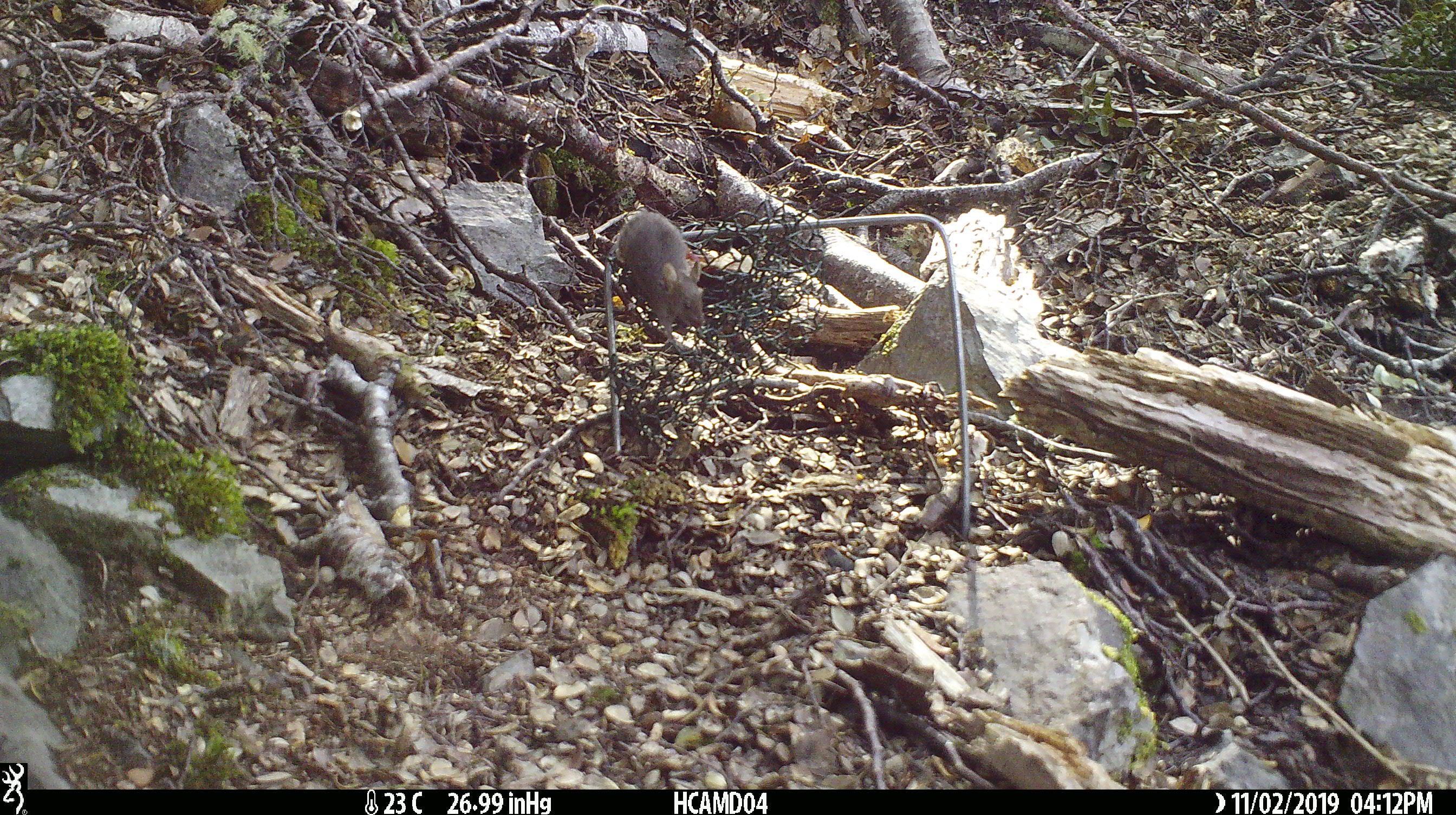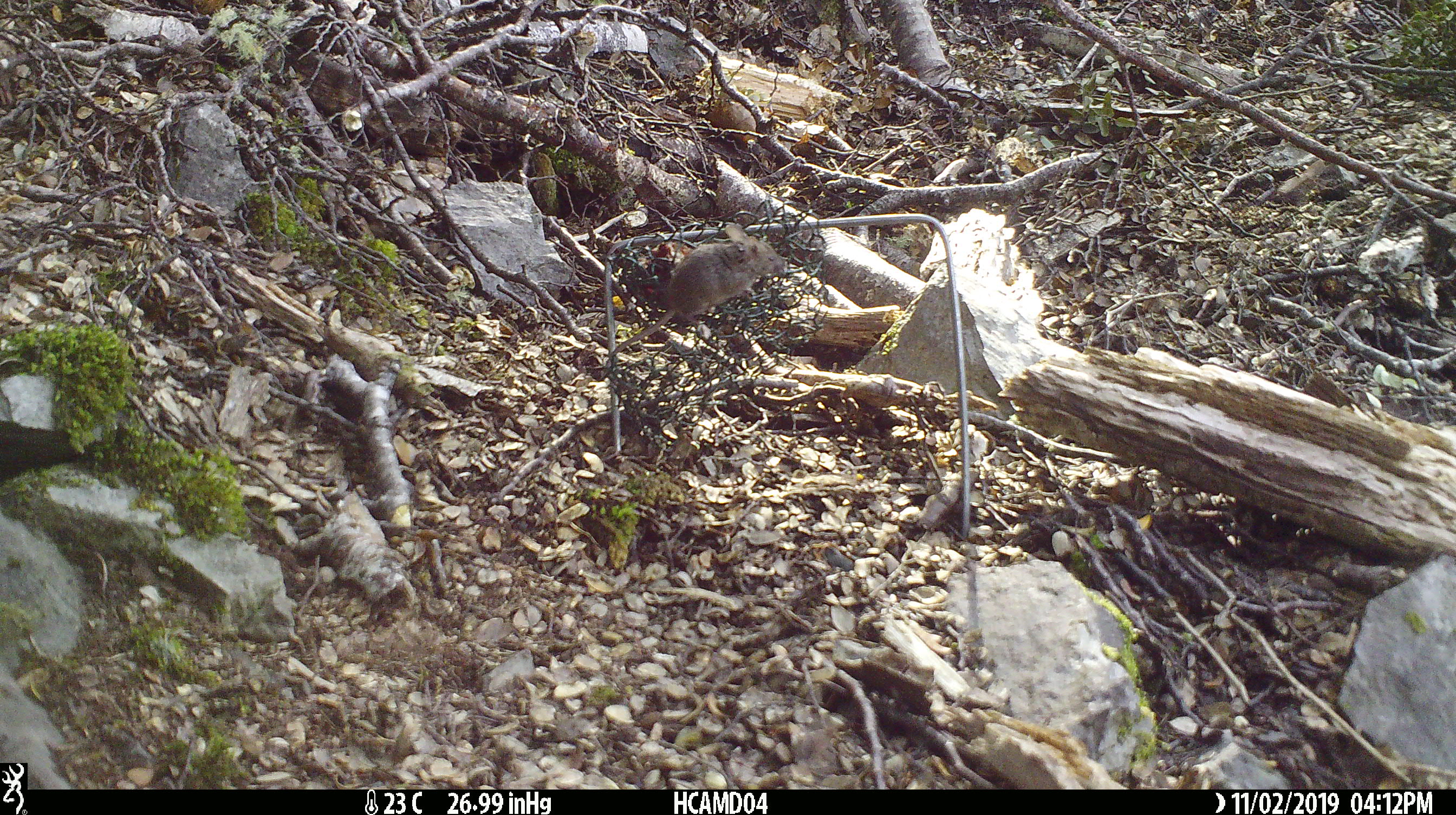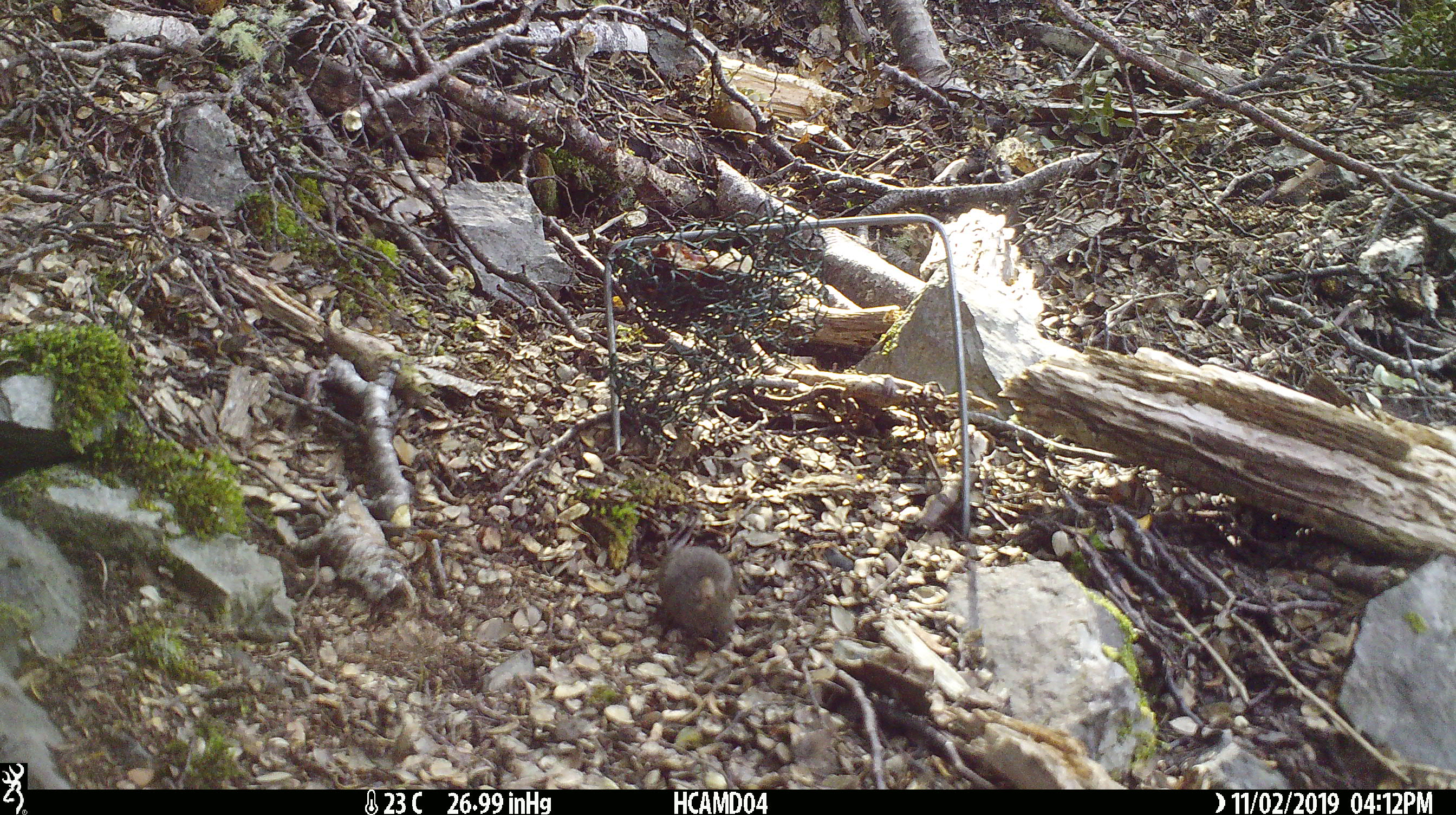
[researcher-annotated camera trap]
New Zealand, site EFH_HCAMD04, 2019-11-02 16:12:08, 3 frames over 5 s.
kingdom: Animalia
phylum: Chordata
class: Mammalia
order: Rodentia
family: Muridae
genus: Mus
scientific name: Mus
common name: mouse